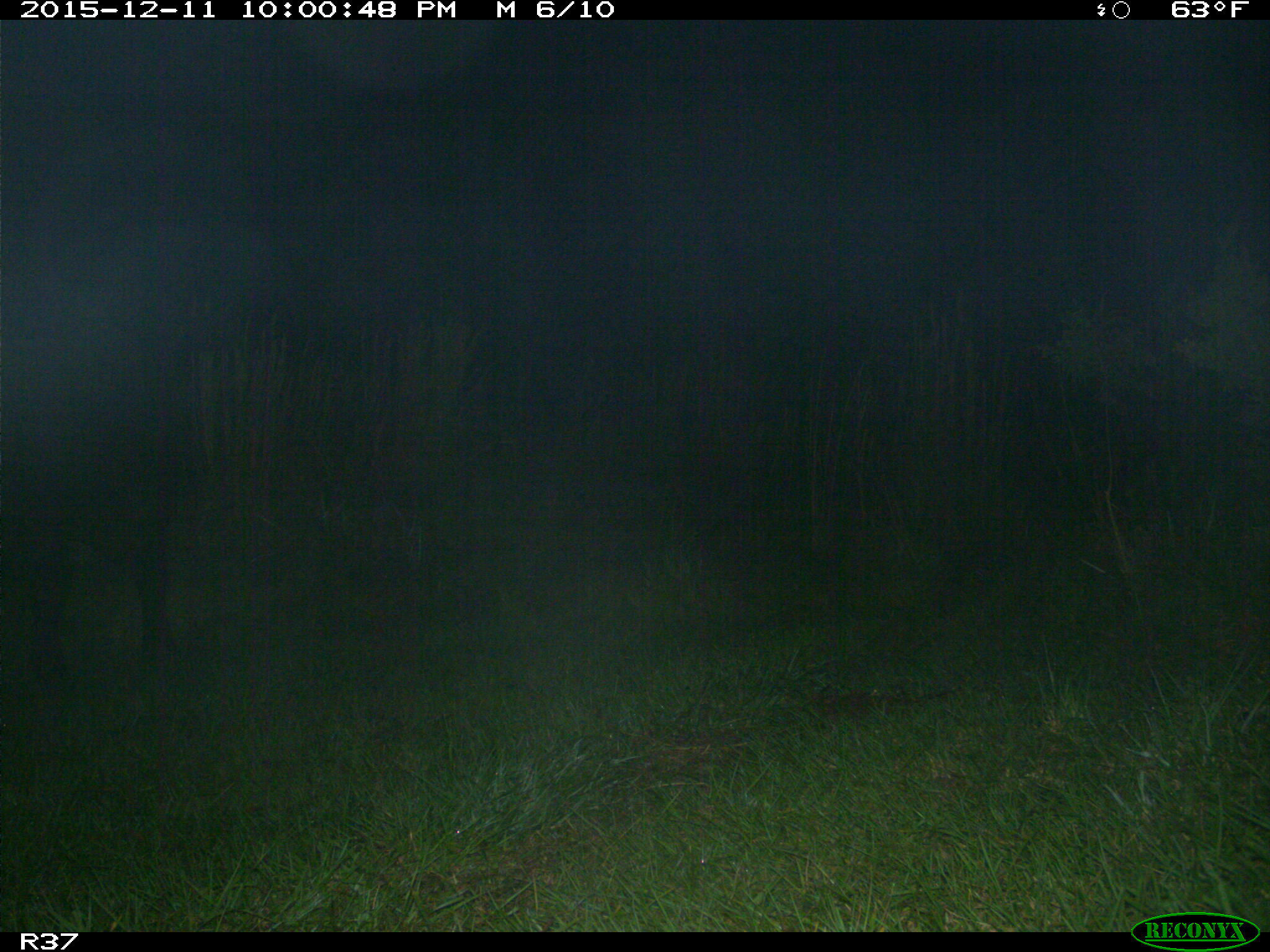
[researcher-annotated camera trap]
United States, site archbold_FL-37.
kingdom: Animalia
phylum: Chordata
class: Mammalia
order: Artiodactyla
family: Bovidae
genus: Bos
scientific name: Bos taurus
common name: domestic cow